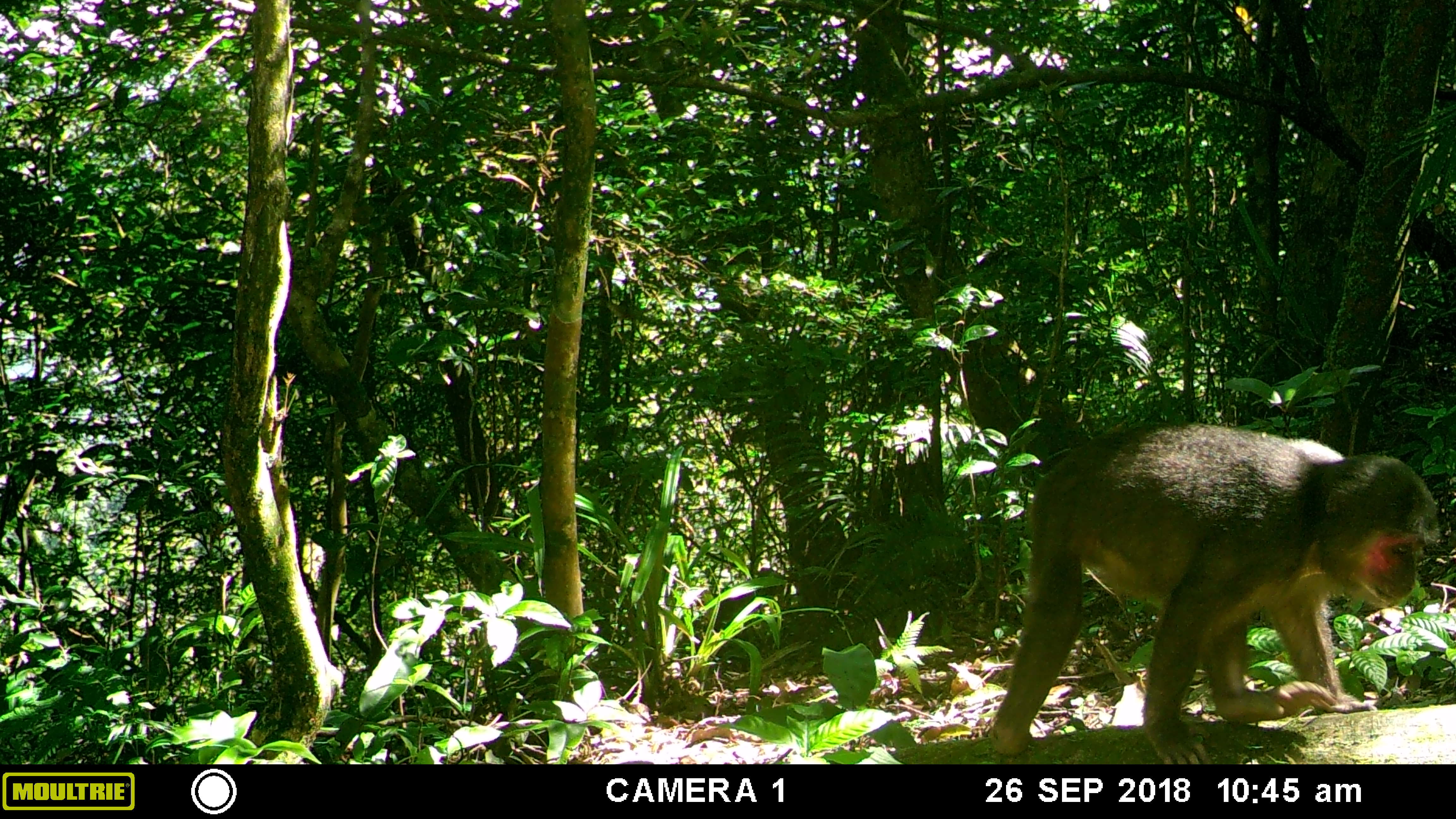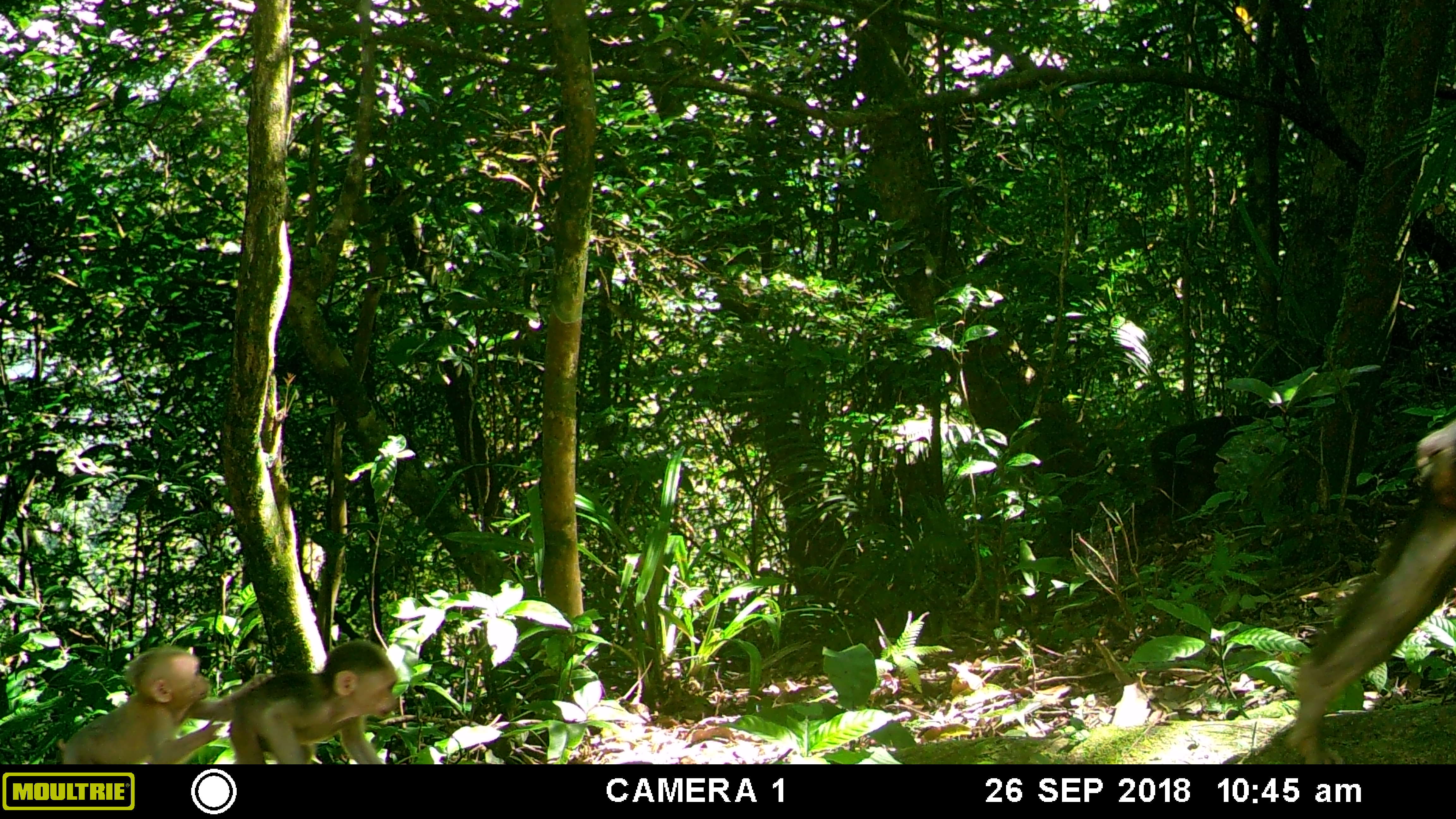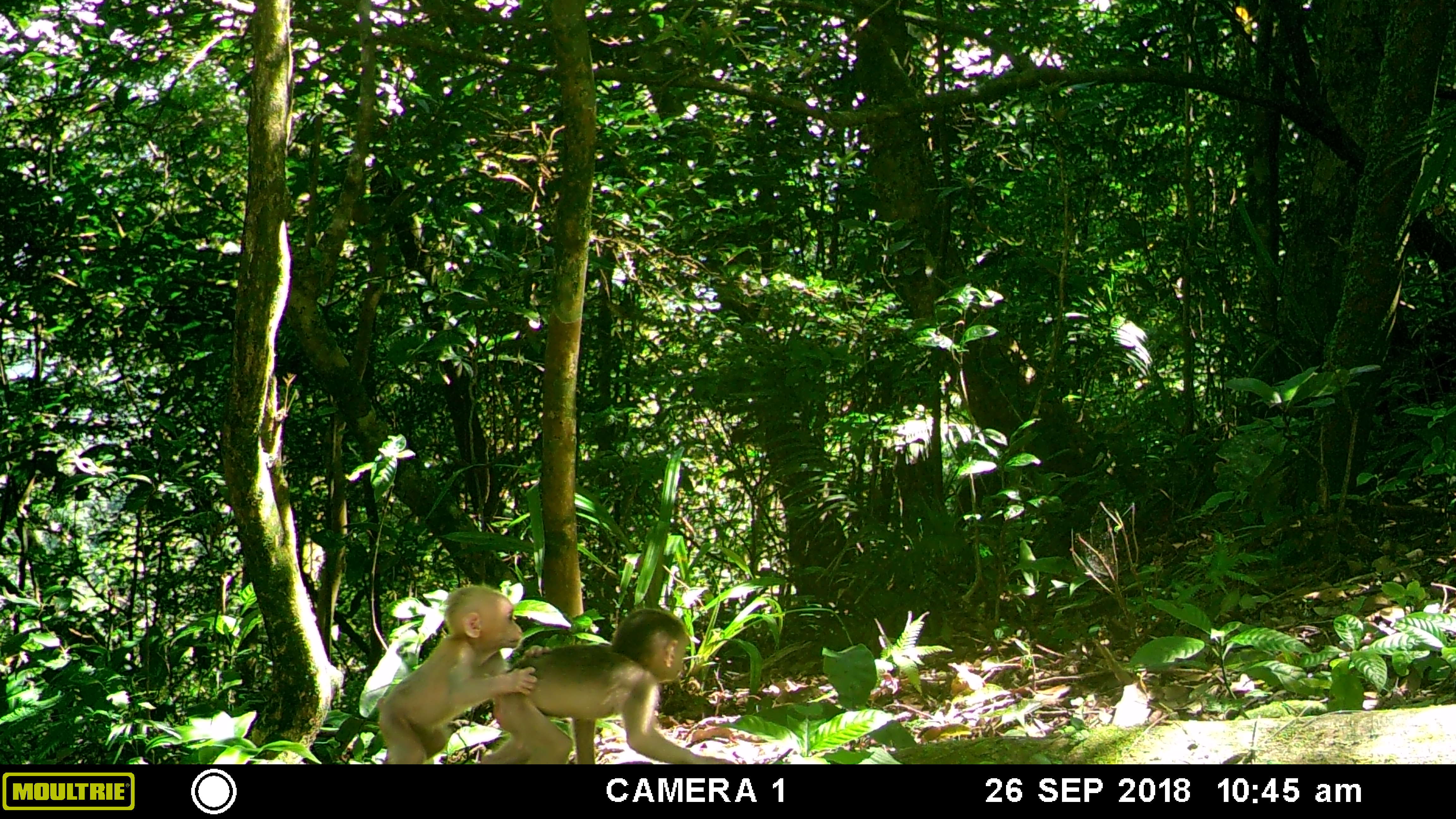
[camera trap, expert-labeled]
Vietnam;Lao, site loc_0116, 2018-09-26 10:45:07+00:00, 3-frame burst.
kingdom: Animalia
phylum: Chordata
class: Mammalia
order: Primates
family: Cercopithecidae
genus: Macaca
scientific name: Macaca arctoides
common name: stump-tailed macaque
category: stump tailed macaque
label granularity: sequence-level